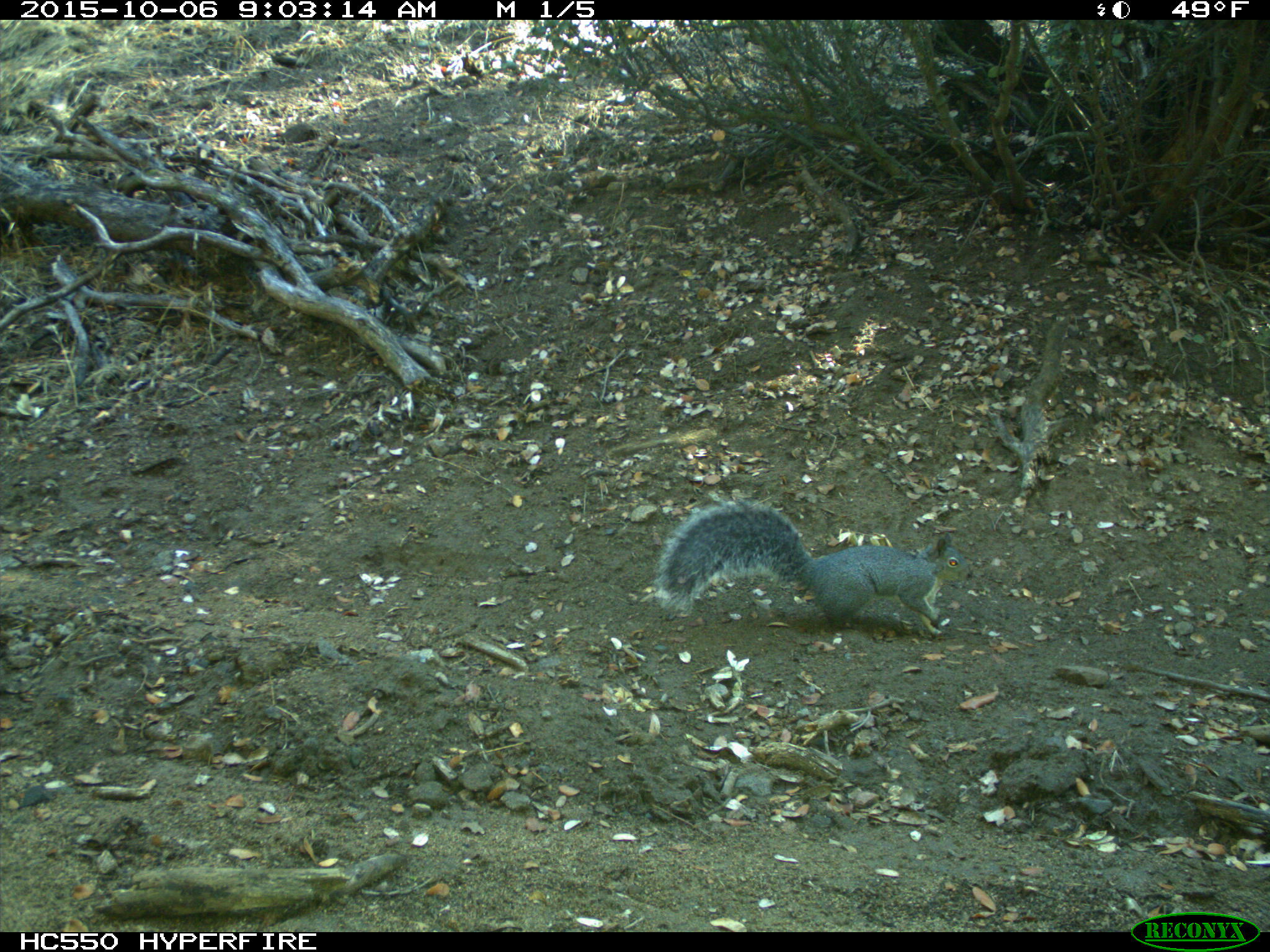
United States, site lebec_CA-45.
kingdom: Animalia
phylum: Chordata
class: Mammalia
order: Rodentia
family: Sciuridae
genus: Sciurus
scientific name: Sciurus carolinensis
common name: eastern gray squirrel